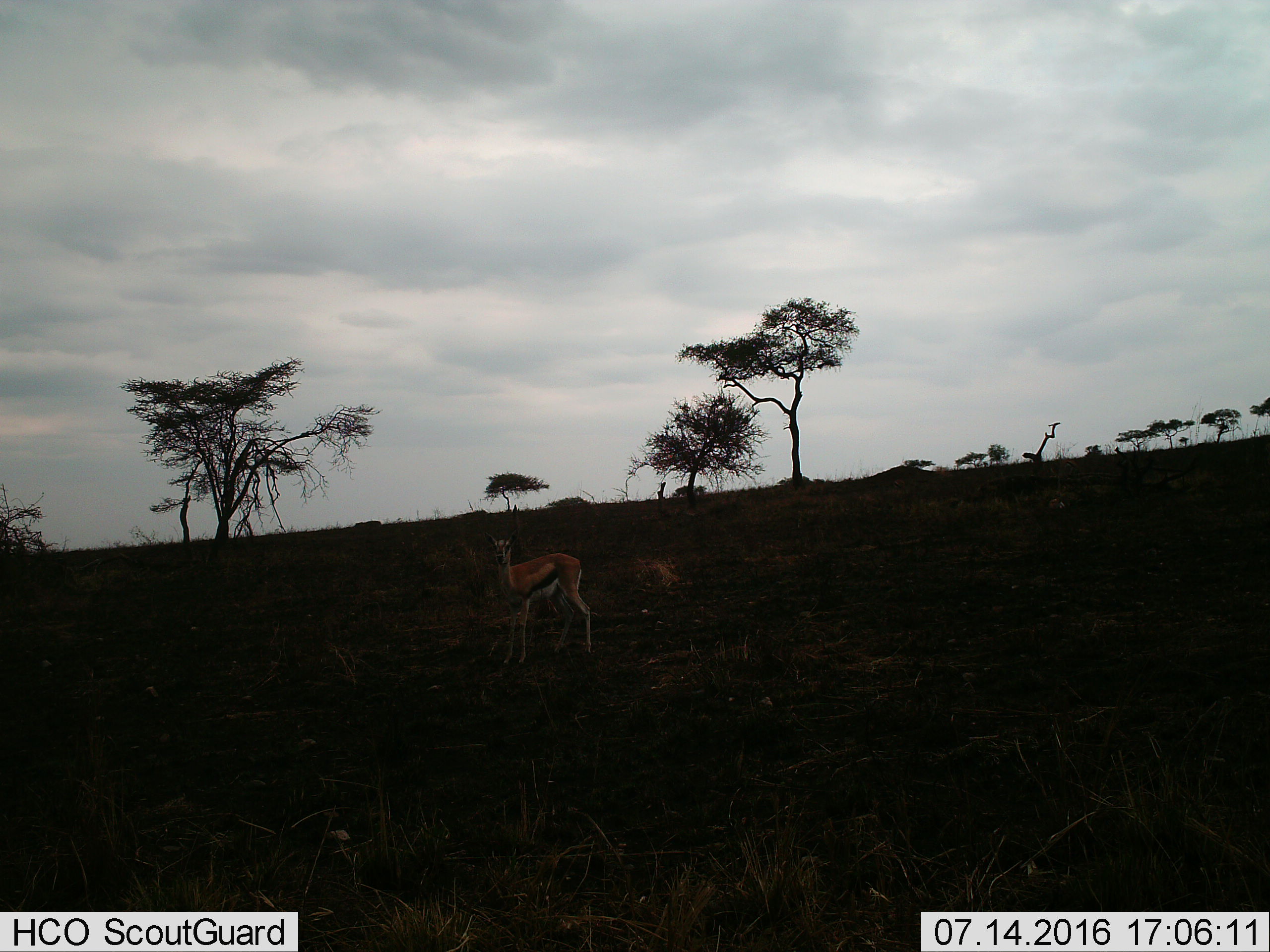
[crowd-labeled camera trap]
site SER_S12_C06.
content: unidentified animal